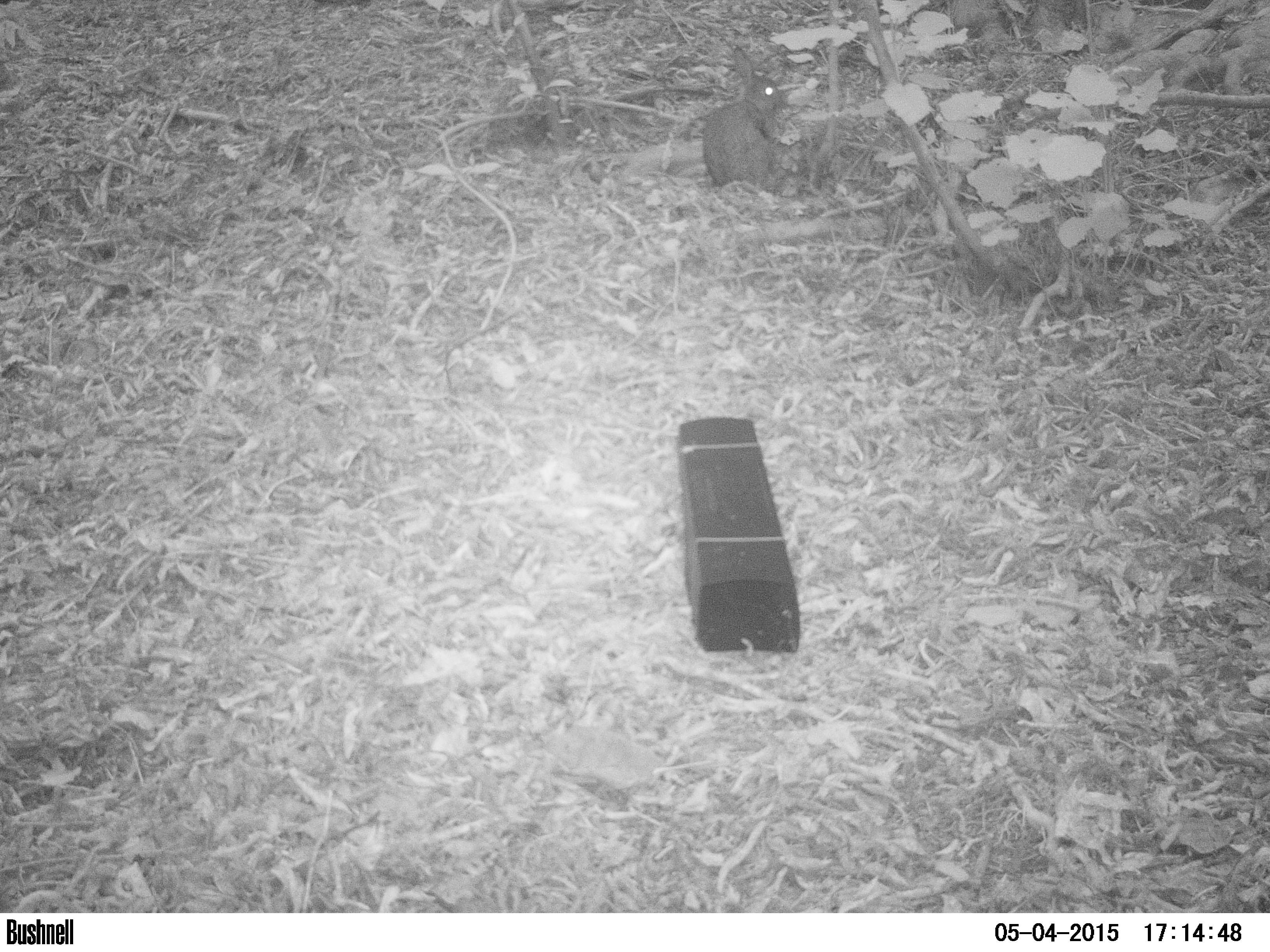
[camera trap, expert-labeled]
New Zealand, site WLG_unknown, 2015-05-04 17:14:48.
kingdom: Animalia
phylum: Chordata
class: Mammalia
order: Lagomorpha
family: Leporidae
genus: Oryctolagus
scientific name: Oryctolagus cuniculus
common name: european rabbit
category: rabbit